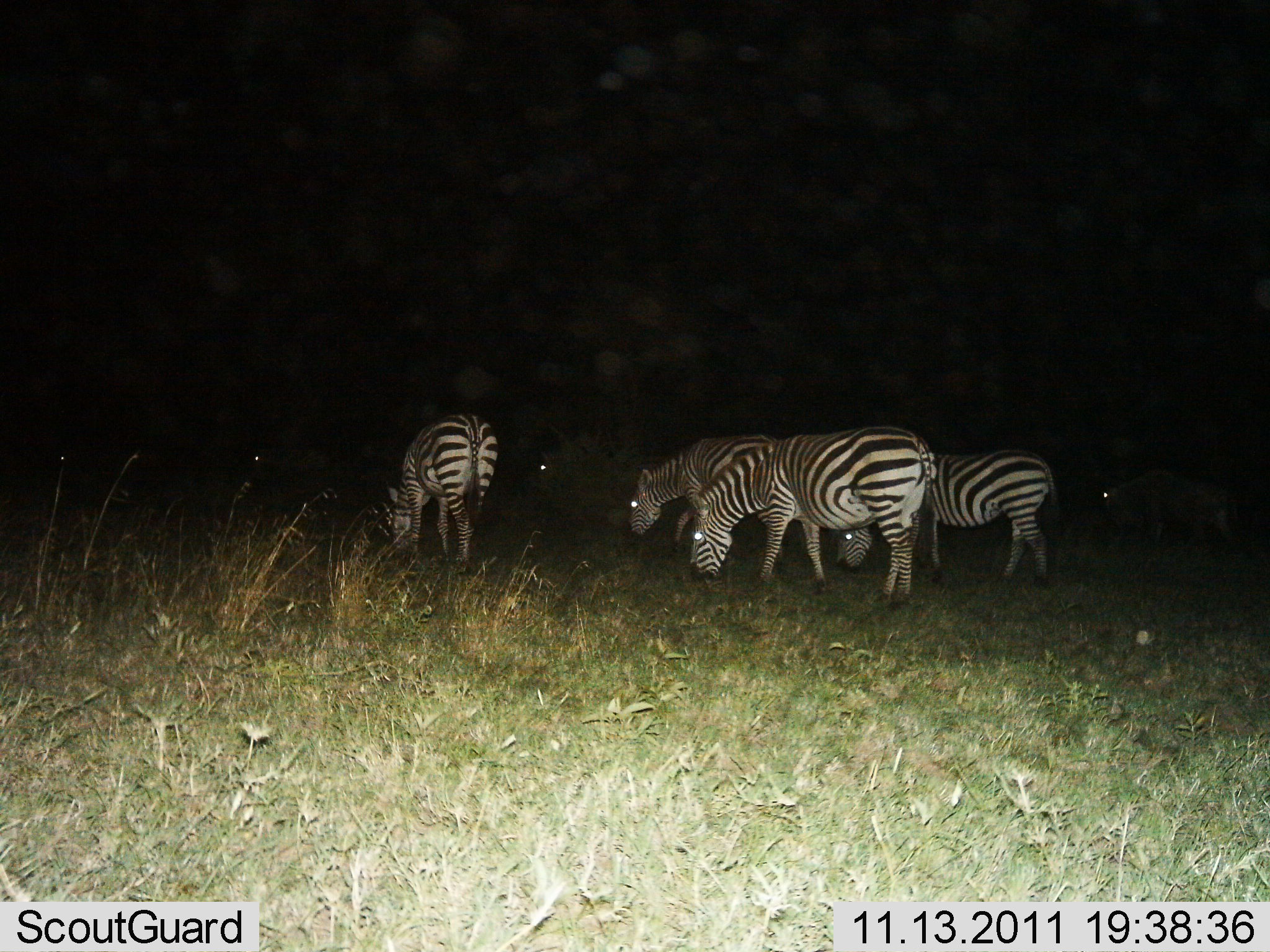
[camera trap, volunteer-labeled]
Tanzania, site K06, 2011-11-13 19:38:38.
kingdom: Animalia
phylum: Chordata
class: Mammalia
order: Perissodactyla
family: Equidae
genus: Equus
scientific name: Equus quagga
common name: plains zebra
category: zebra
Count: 4.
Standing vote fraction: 15%.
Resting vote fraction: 0%.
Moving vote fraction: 0%.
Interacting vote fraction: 0%.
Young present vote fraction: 0%.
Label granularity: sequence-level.